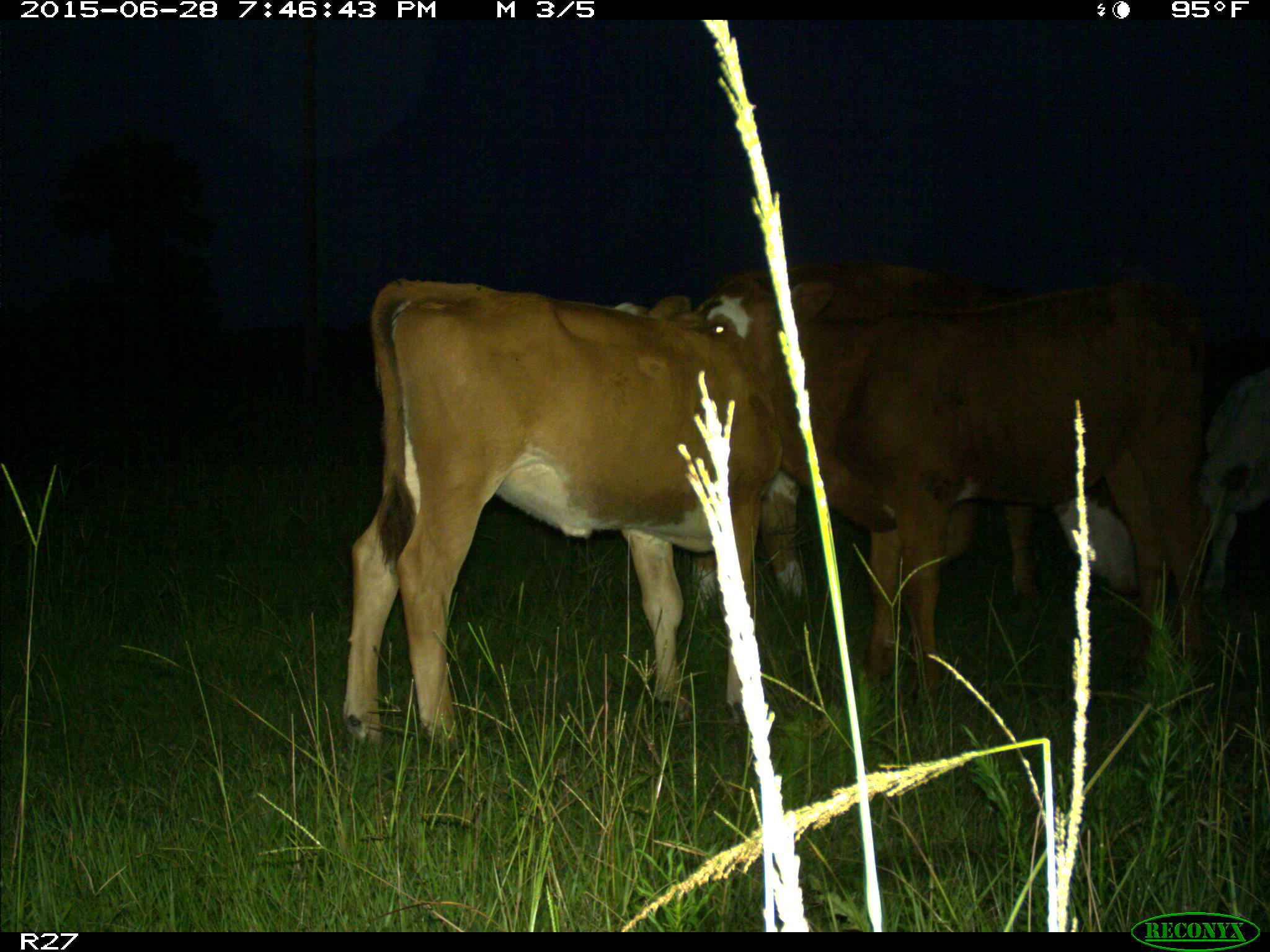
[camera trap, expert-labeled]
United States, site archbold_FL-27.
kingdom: Animalia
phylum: Chordata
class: Mammalia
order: Artiodactyla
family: Bovidae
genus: Bos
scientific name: Bos taurus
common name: domestic cow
Bos taurus (domestic cow).